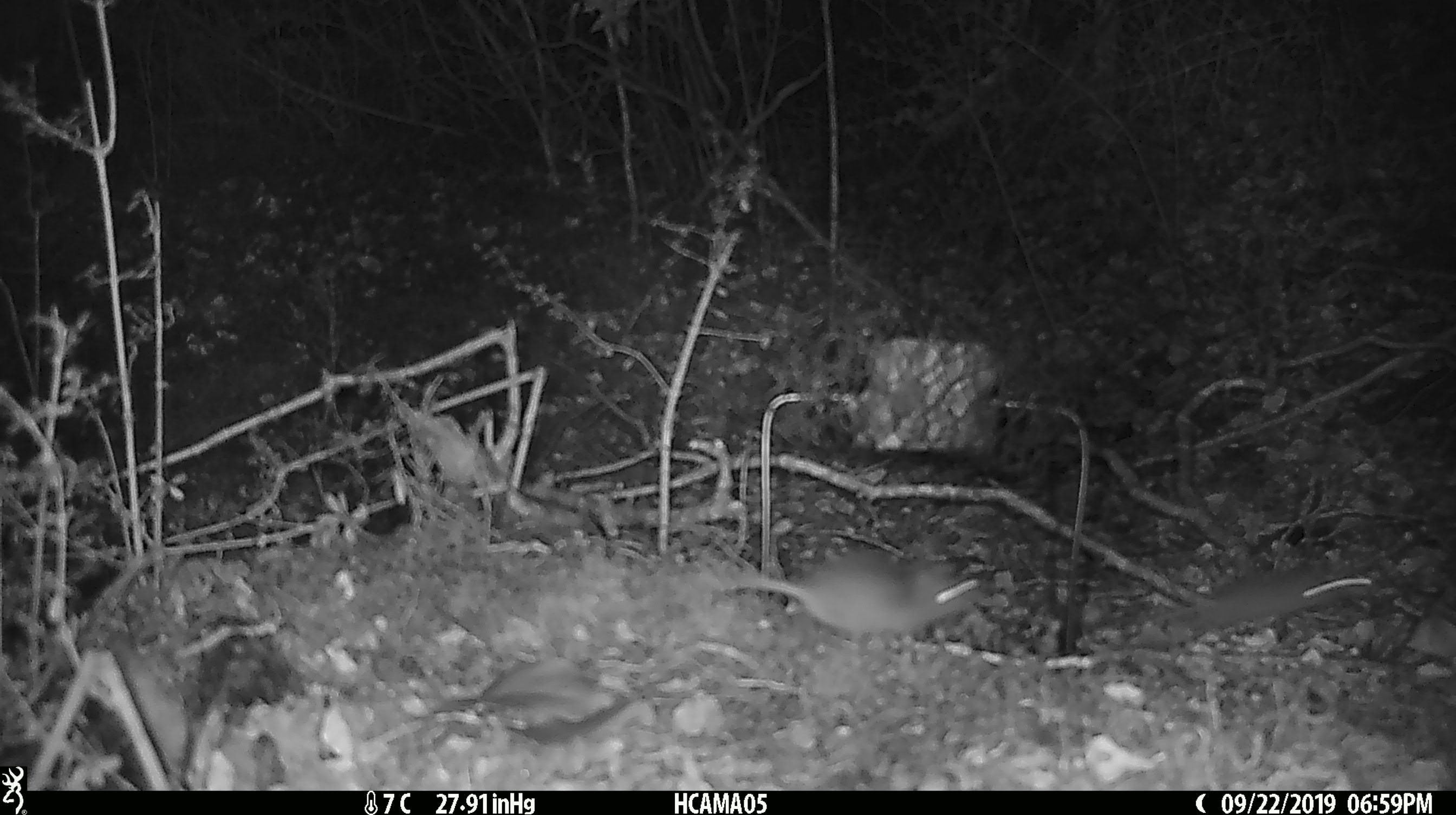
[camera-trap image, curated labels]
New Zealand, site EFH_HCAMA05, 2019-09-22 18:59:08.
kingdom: Animalia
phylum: Chordata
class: Mammalia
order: Rodentia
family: Muridae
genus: Mus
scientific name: Mus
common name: mouse